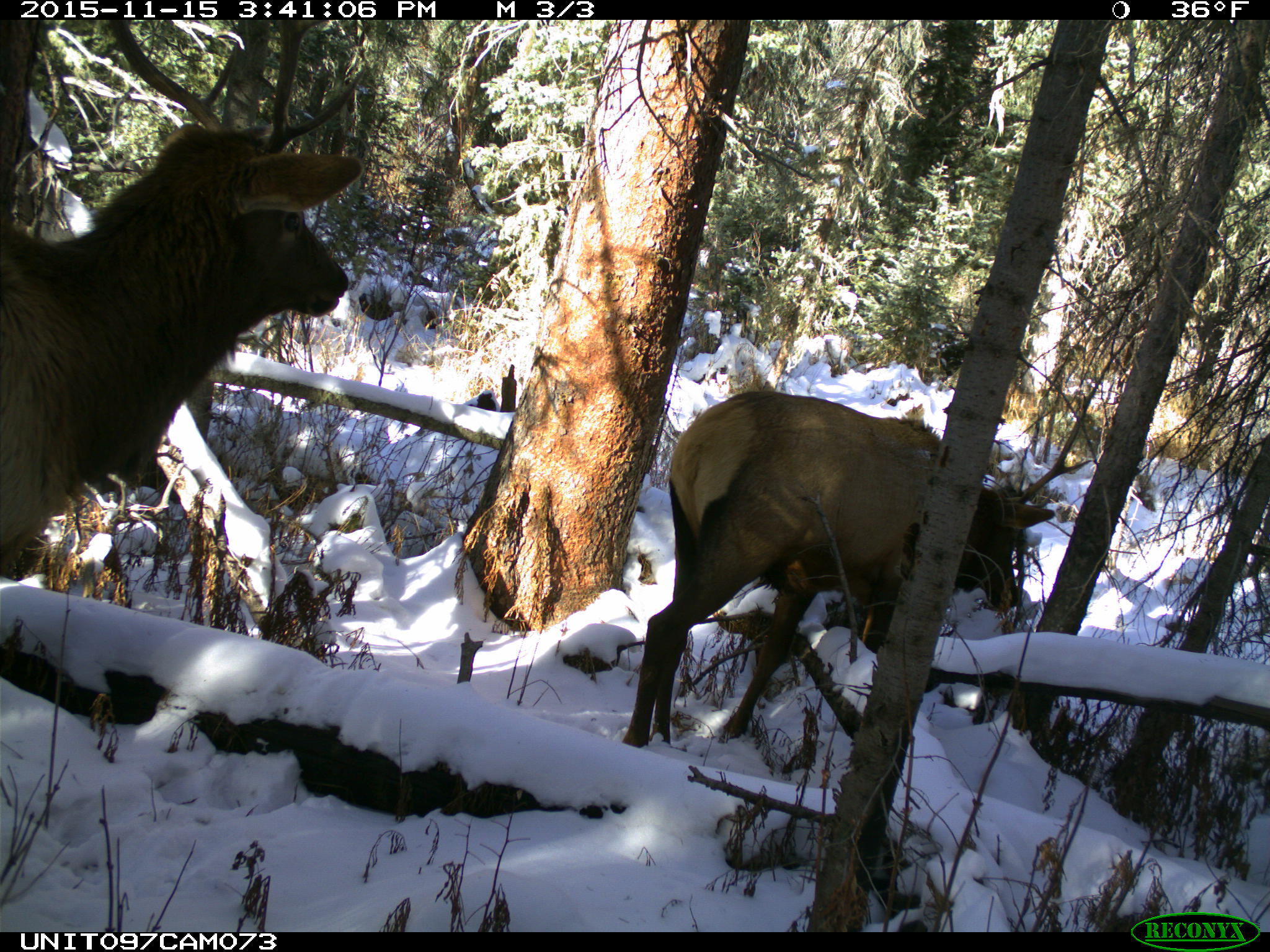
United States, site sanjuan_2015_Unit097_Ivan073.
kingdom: Animalia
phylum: Chordata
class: Mammalia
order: Artiodactyla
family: Cervidae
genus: Cervus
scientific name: Cervus elaphus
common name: red deer